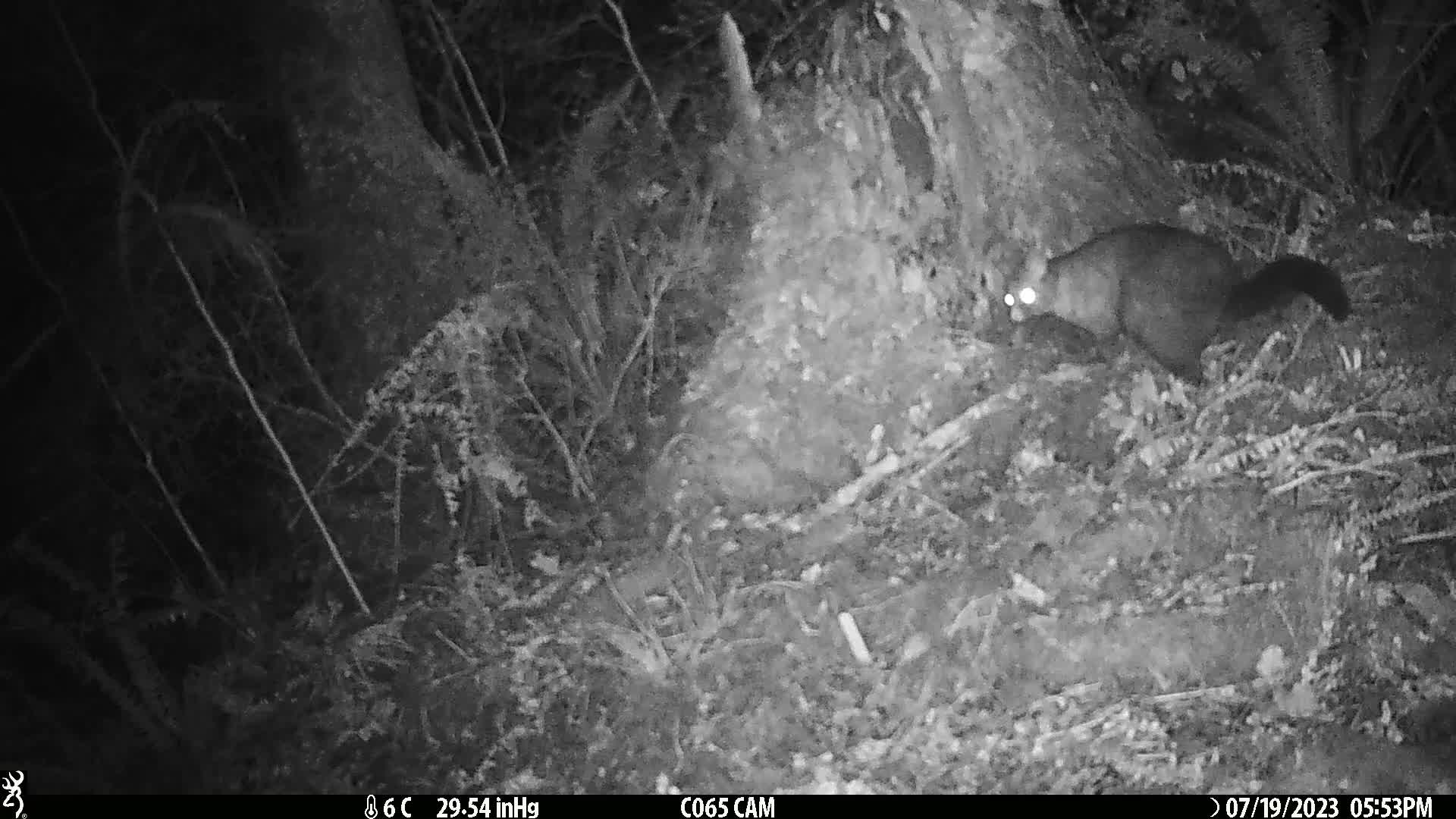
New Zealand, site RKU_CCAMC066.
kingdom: Animalia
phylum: Chordata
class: Mammalia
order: Diprotodontia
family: Phalangeridae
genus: Trichosurus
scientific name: Trichosurus vulpecula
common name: common brushtail possum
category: possum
Possum (common brushtail possum) (Trichosurus vulpecula).